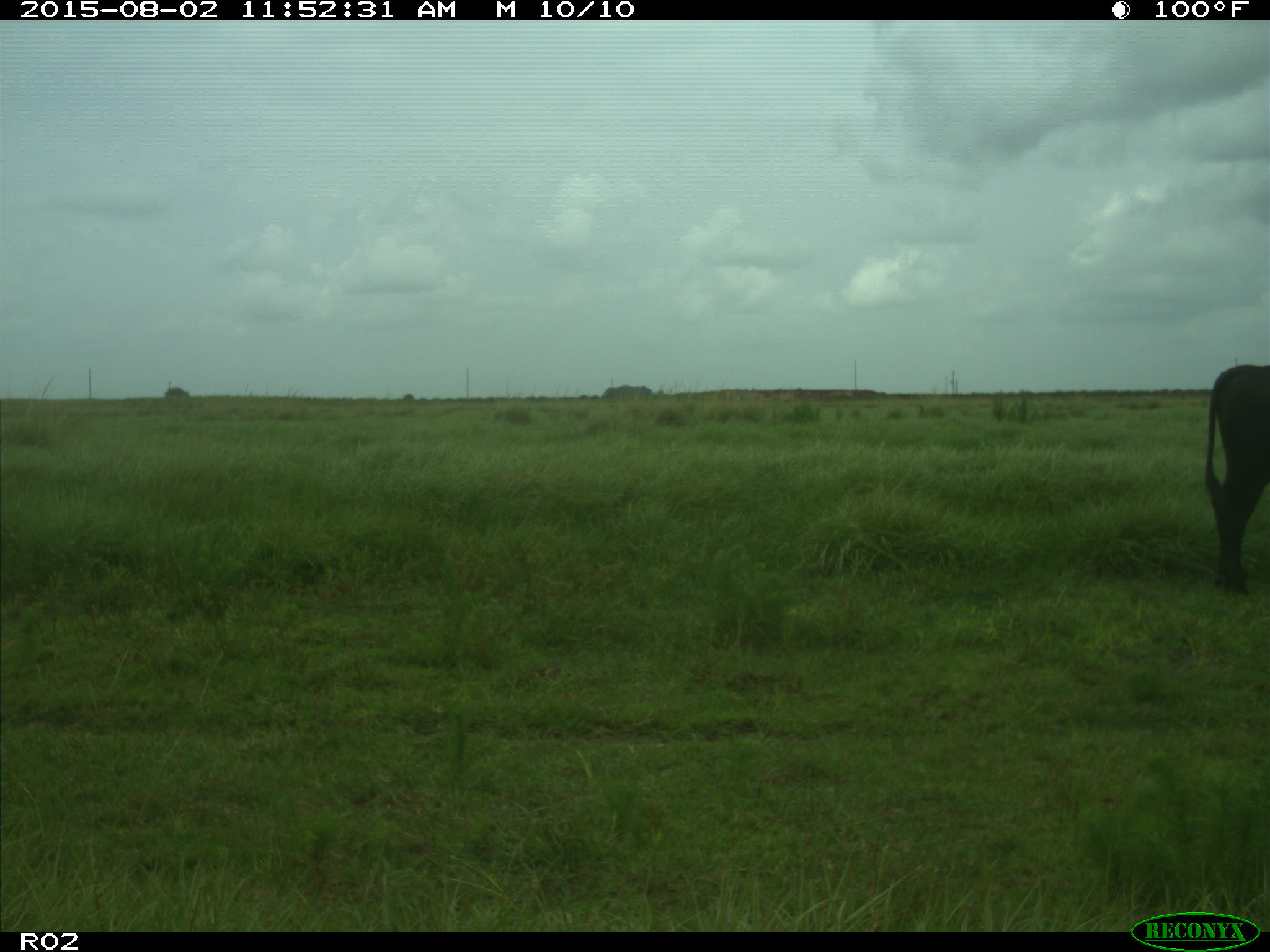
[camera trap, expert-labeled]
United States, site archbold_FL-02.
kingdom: Animalia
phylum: Chordata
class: Mammalia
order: Artiodactyla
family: Bovidae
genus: Bos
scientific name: Bos taurus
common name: domestic cow